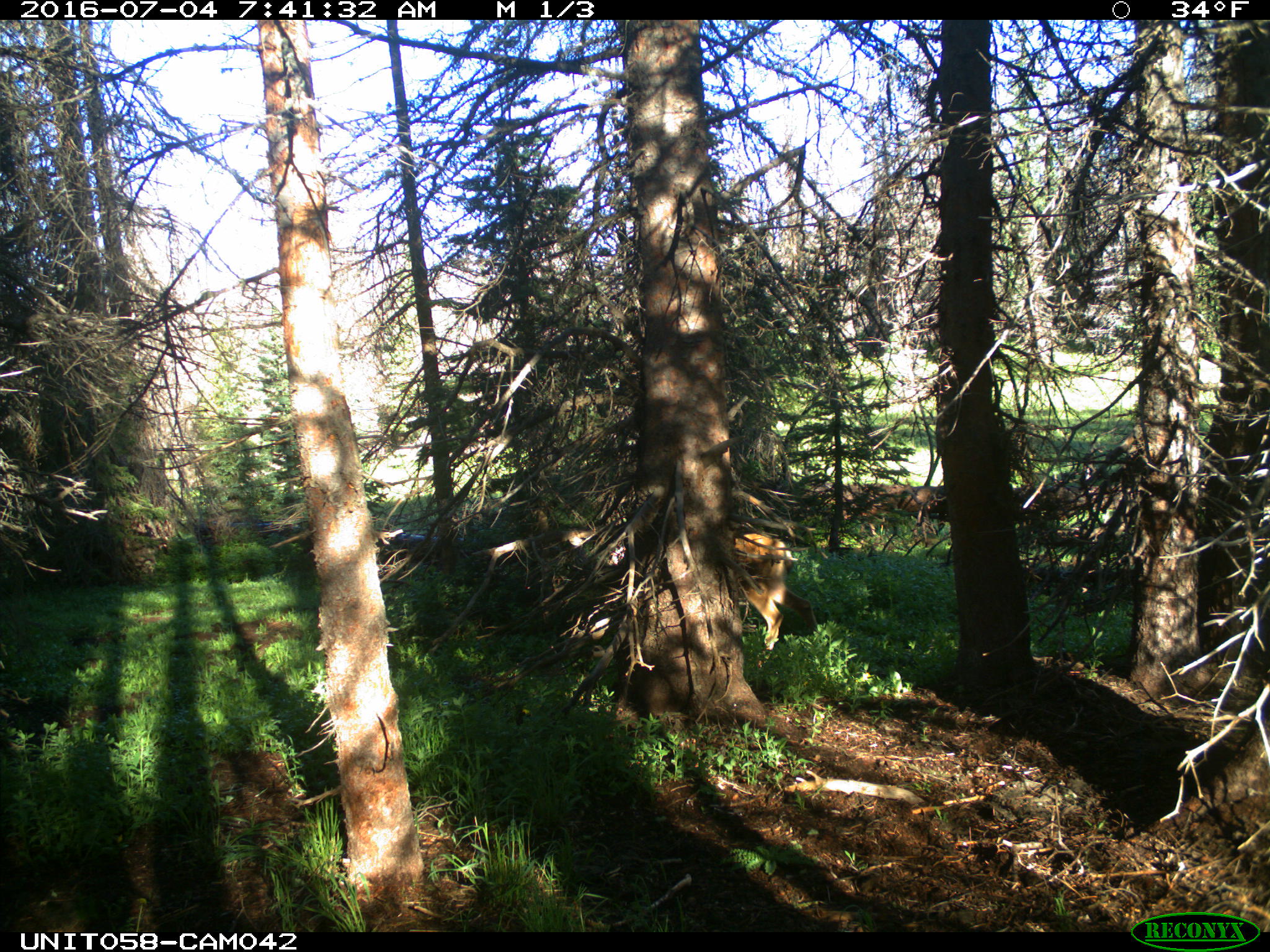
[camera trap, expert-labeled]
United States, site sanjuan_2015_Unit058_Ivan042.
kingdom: Animalia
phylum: Chordata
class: Mammalia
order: Artiodactyla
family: Cervidae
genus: Odocoileus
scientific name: Odocoileus hemionus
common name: mule deer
Odocoileus hemionus (mule deer).